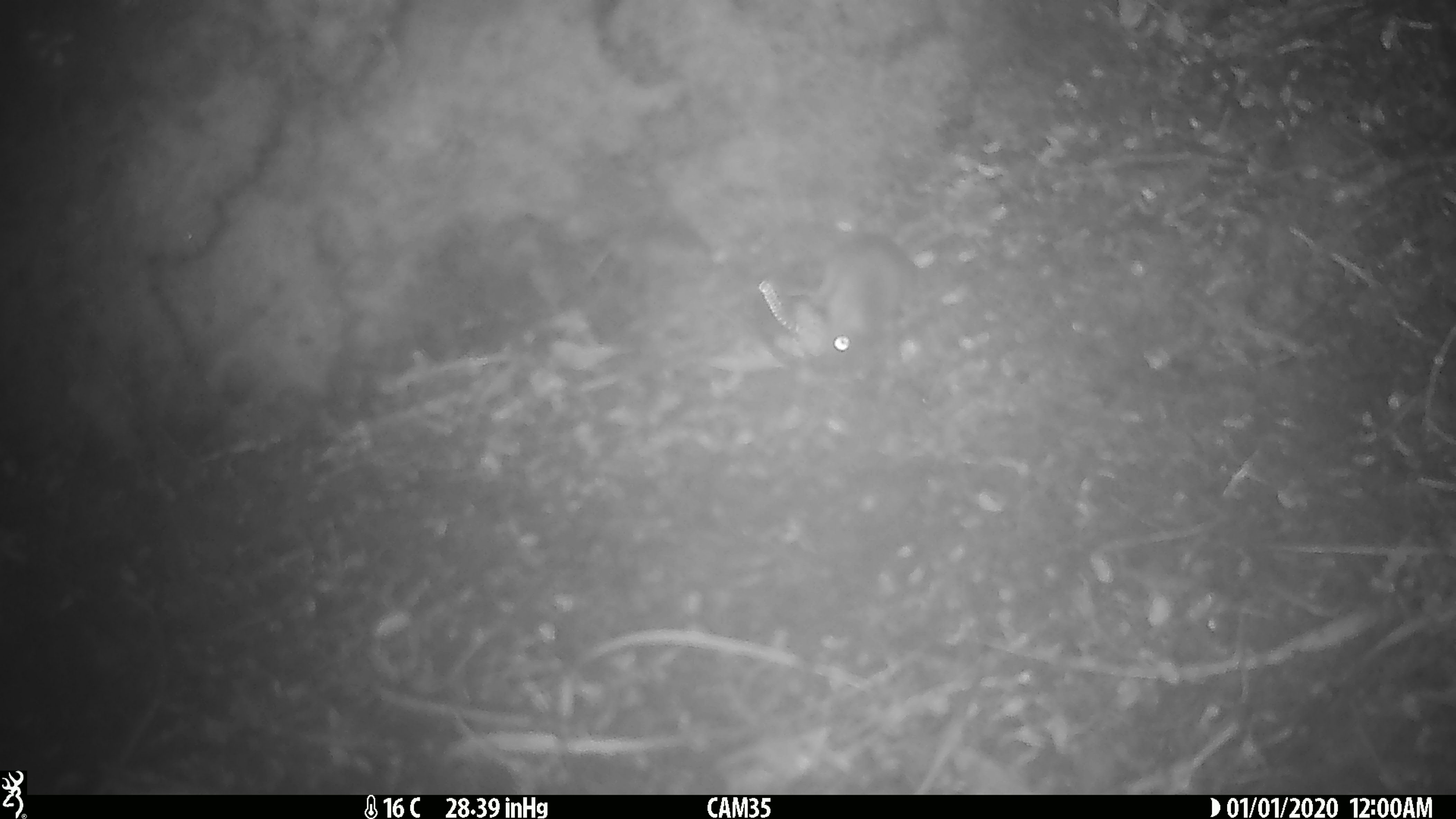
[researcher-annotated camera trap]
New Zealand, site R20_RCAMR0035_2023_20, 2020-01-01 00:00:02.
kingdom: Animalia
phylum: Chordata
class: Mammalia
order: Rodentia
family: Muridae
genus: Mus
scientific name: Mus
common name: mouse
Mouse (Mus).